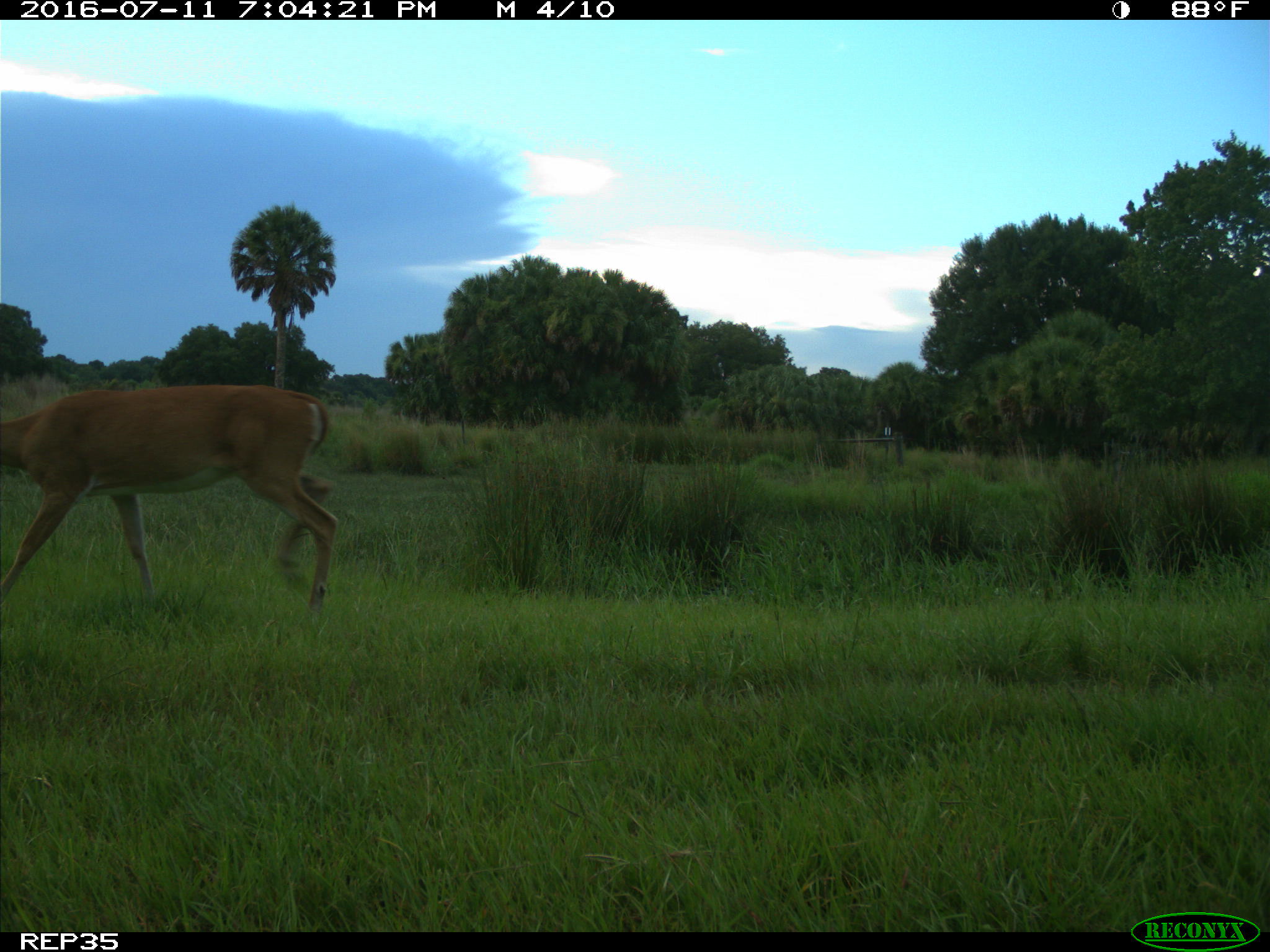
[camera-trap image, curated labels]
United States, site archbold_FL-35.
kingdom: Animalia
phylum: Chordata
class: Mammalia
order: Artiodactyla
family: Cervidae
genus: Odocoileus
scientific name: Odocoileus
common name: deer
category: unidentified deer